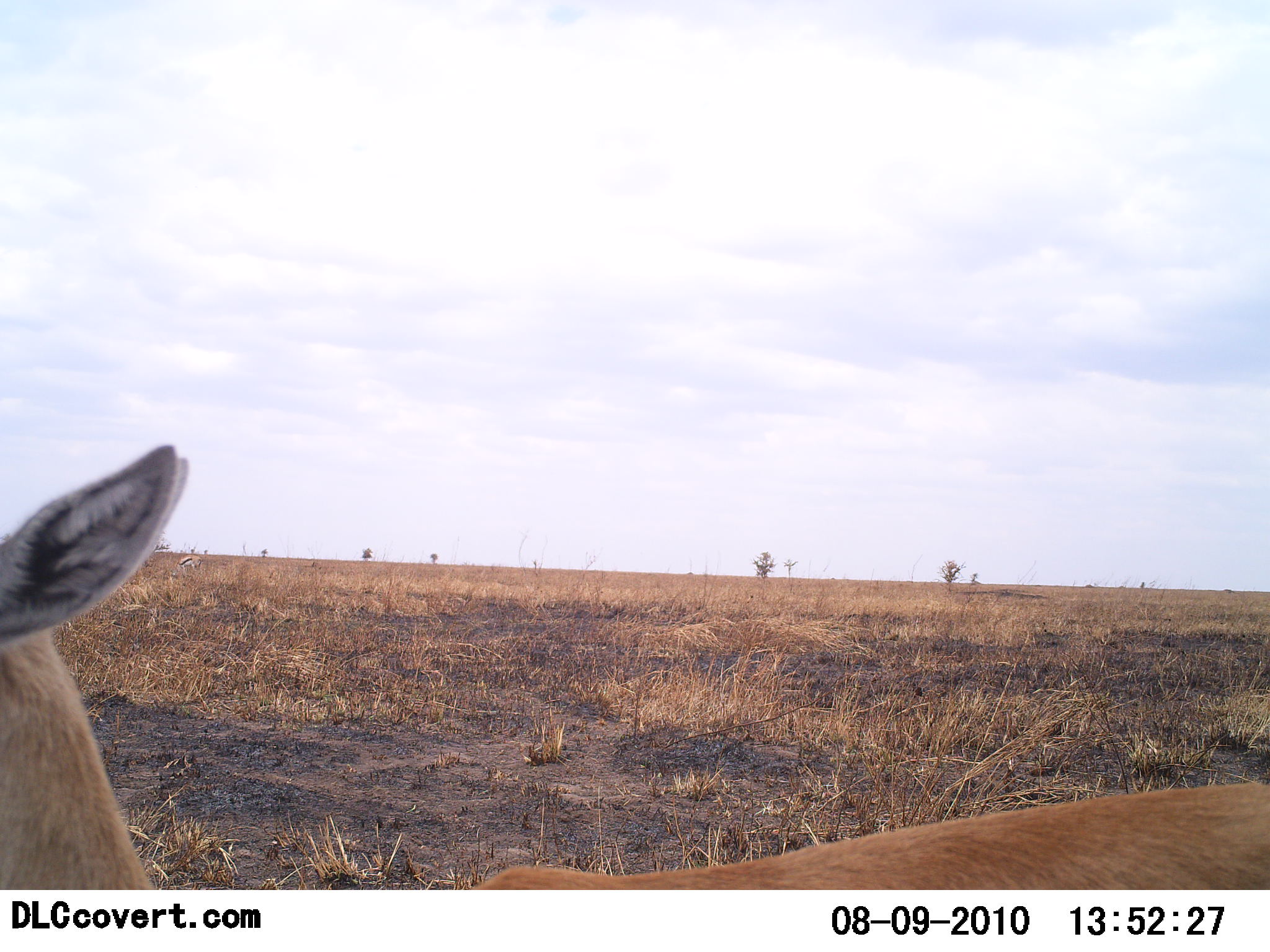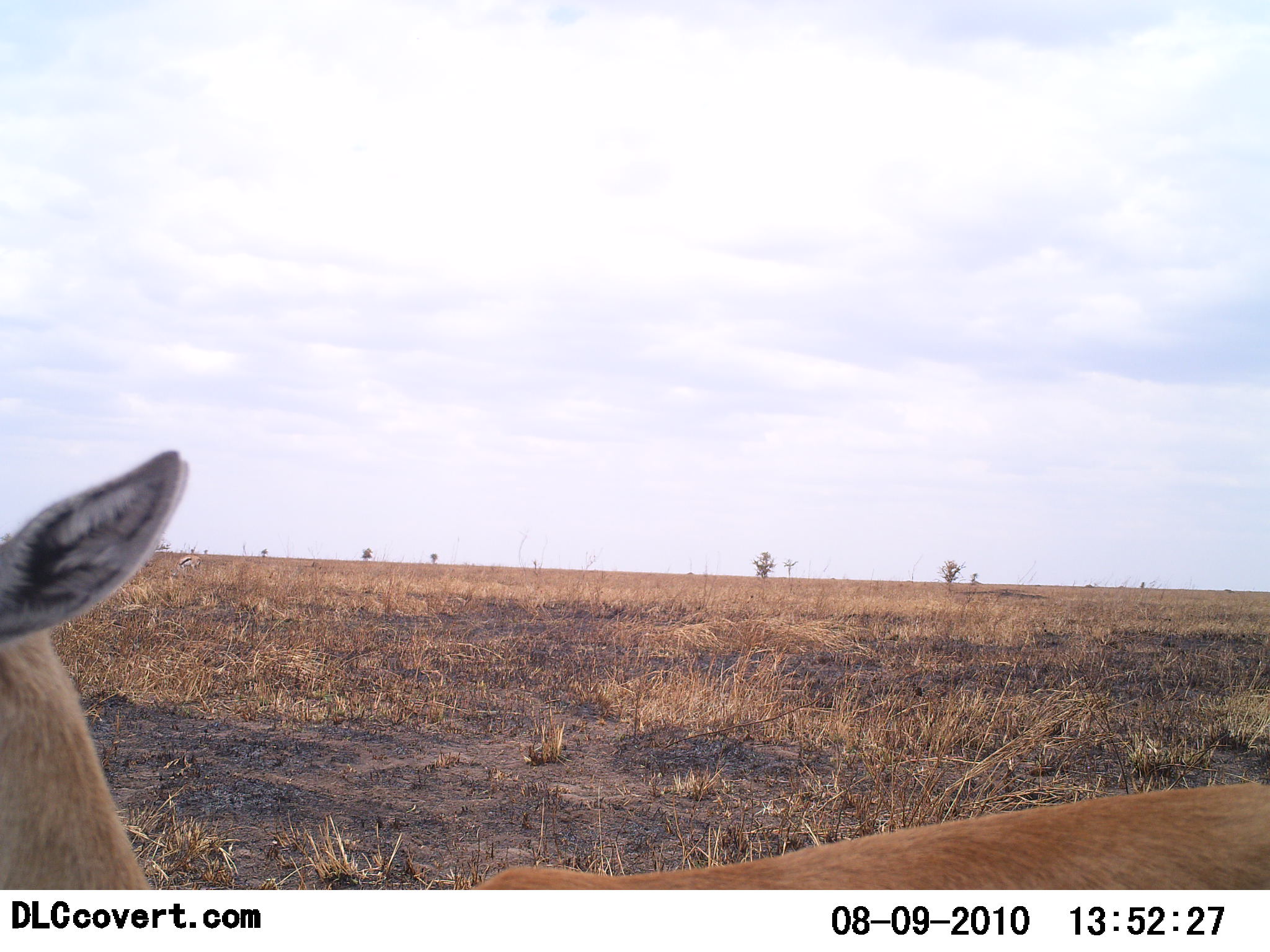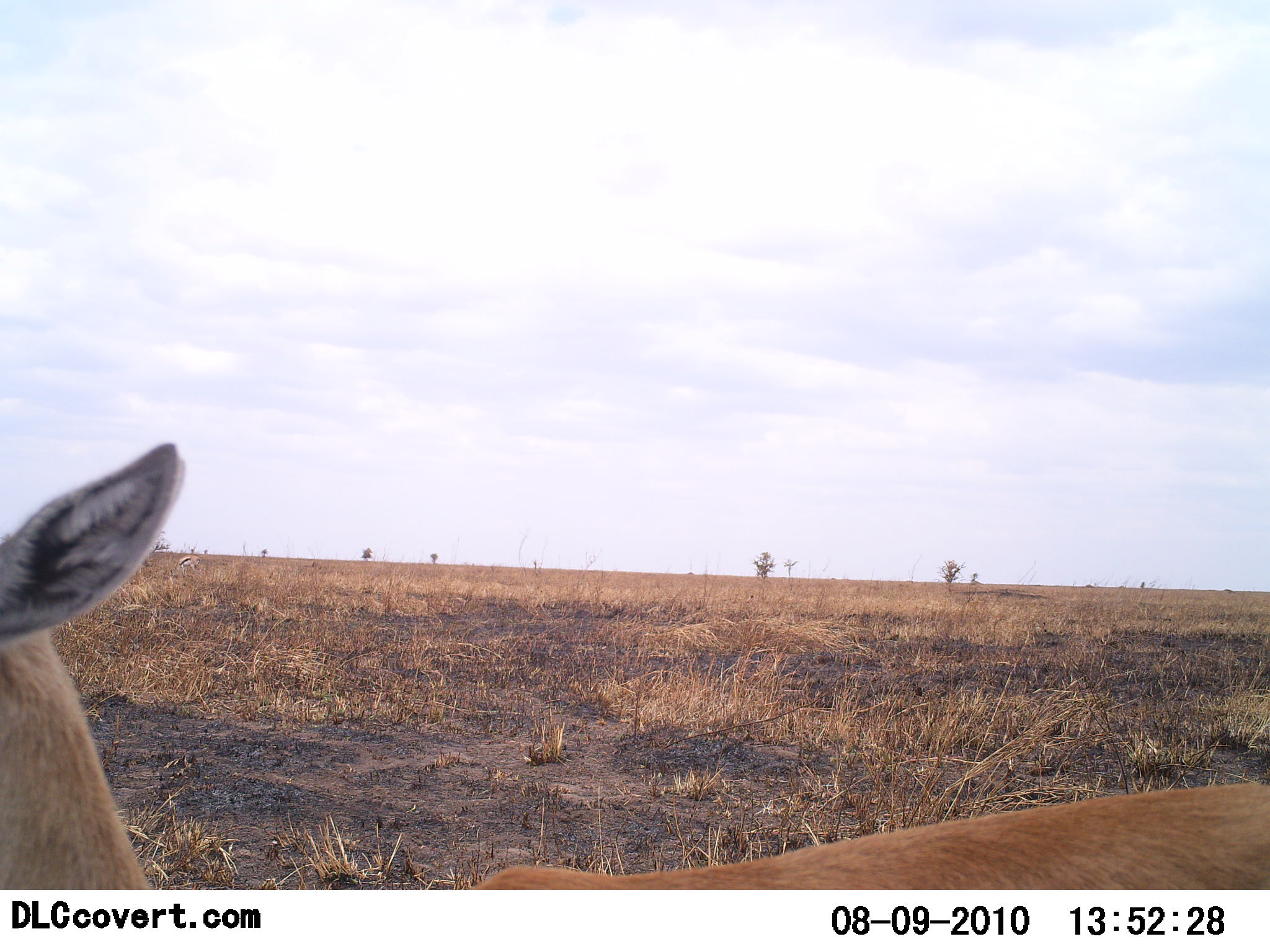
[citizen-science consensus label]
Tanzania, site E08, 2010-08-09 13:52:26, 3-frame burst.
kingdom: Animalia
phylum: Chordata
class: Mammalia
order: Artiodactyla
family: Bovidae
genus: Eudorcas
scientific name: Eudorcas thomsonii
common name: thomson's gazelle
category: gazellethomsons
Gazellethomsons (thomson's gazelle) (Eudorcas thomsonii), count 1. Behavior (volunteer vote fractions): standing 92%, resting 8%, moving 8%, interacting 0%. Young present (vote fraction): 0%. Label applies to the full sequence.